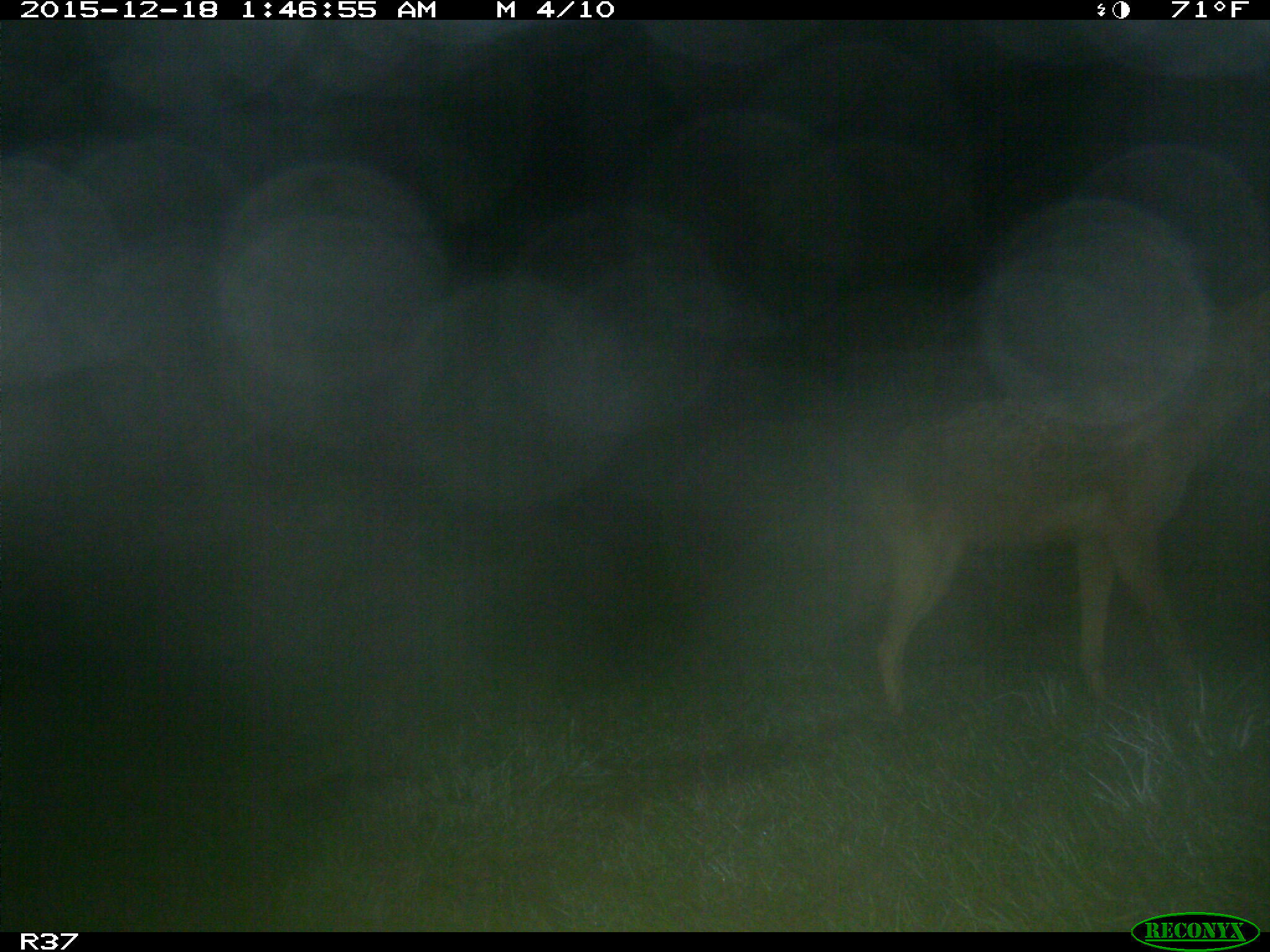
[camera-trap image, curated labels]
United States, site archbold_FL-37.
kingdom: Animalia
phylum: Chordata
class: Mammalia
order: Carnivora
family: Canidae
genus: Canis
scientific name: Canis latrans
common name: coyote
Canis latrans (coyote).